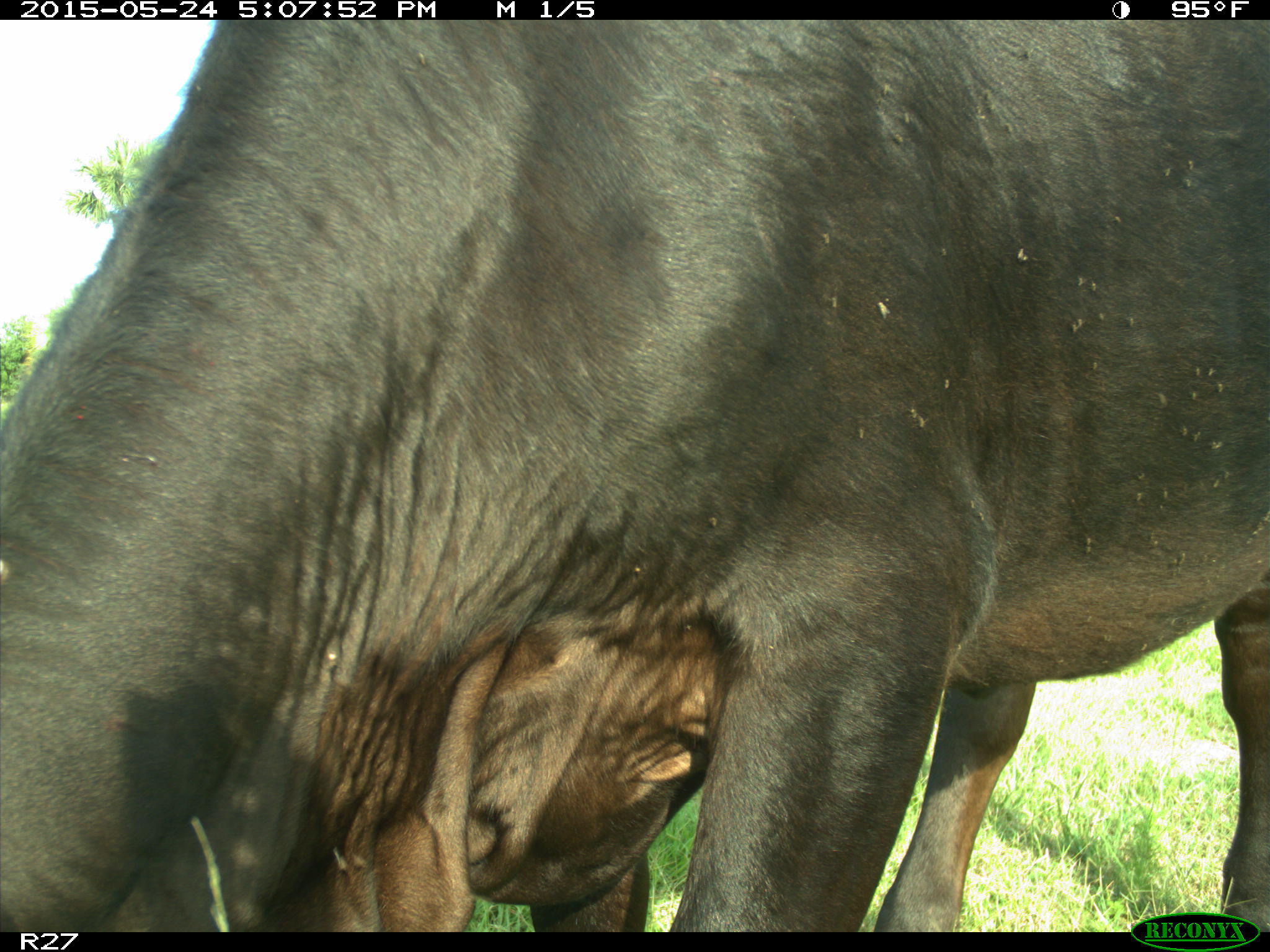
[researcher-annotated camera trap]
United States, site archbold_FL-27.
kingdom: Animalia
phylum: Chordata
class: Mammalia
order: Artiodactyla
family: Bovidae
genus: Bos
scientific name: Bos taurus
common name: domestic cow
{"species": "Bos taurus (domestic cow)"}